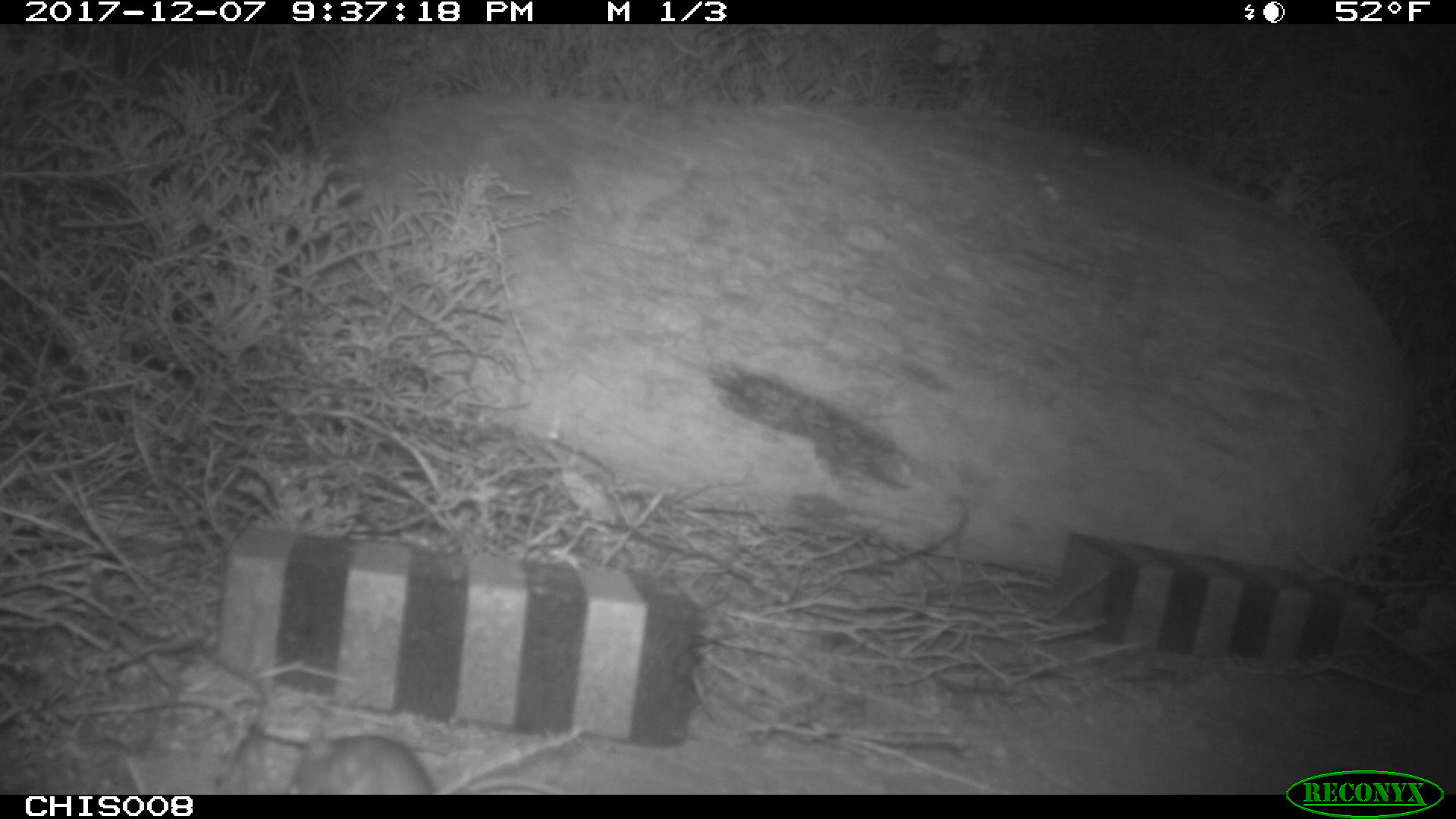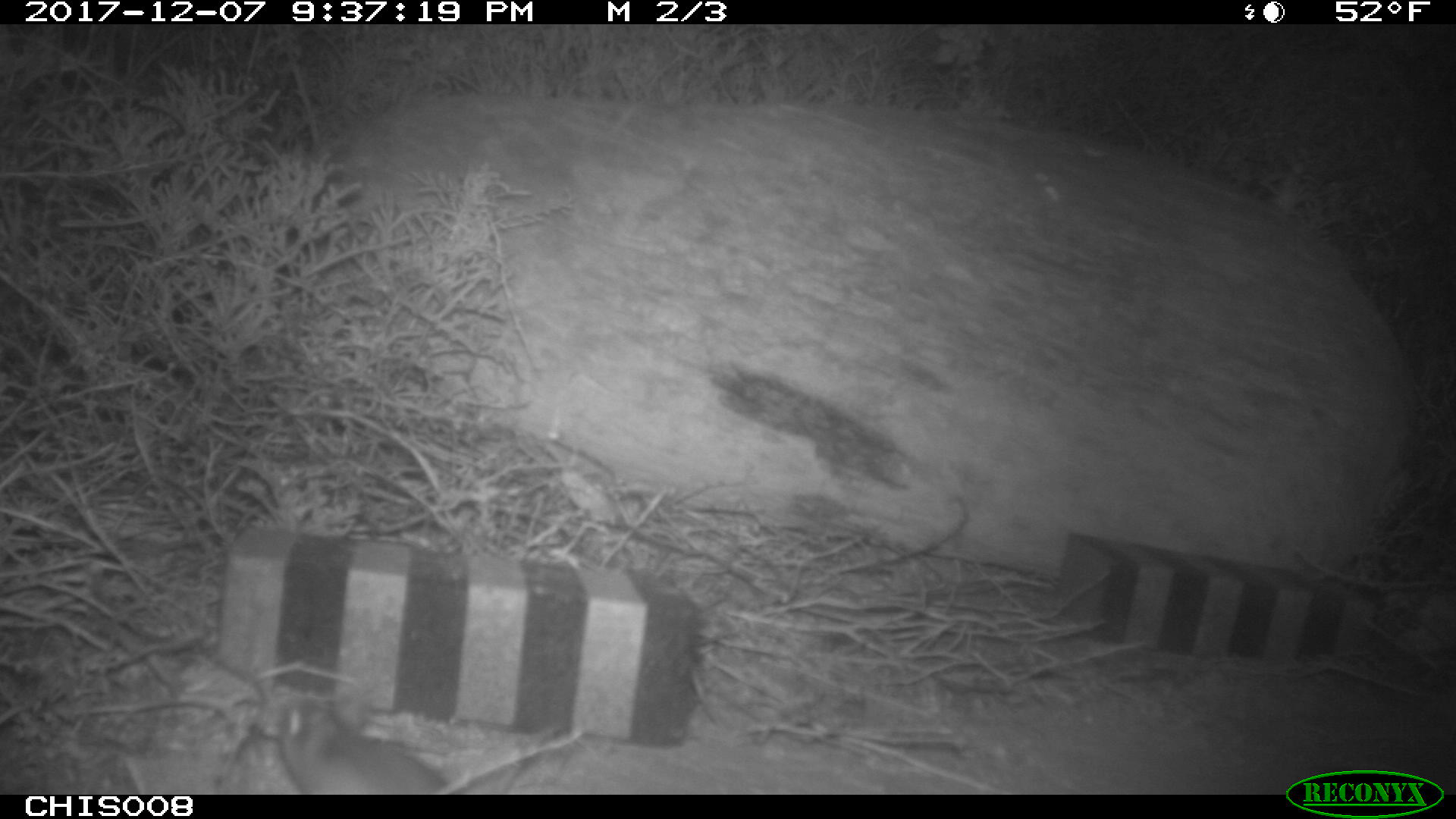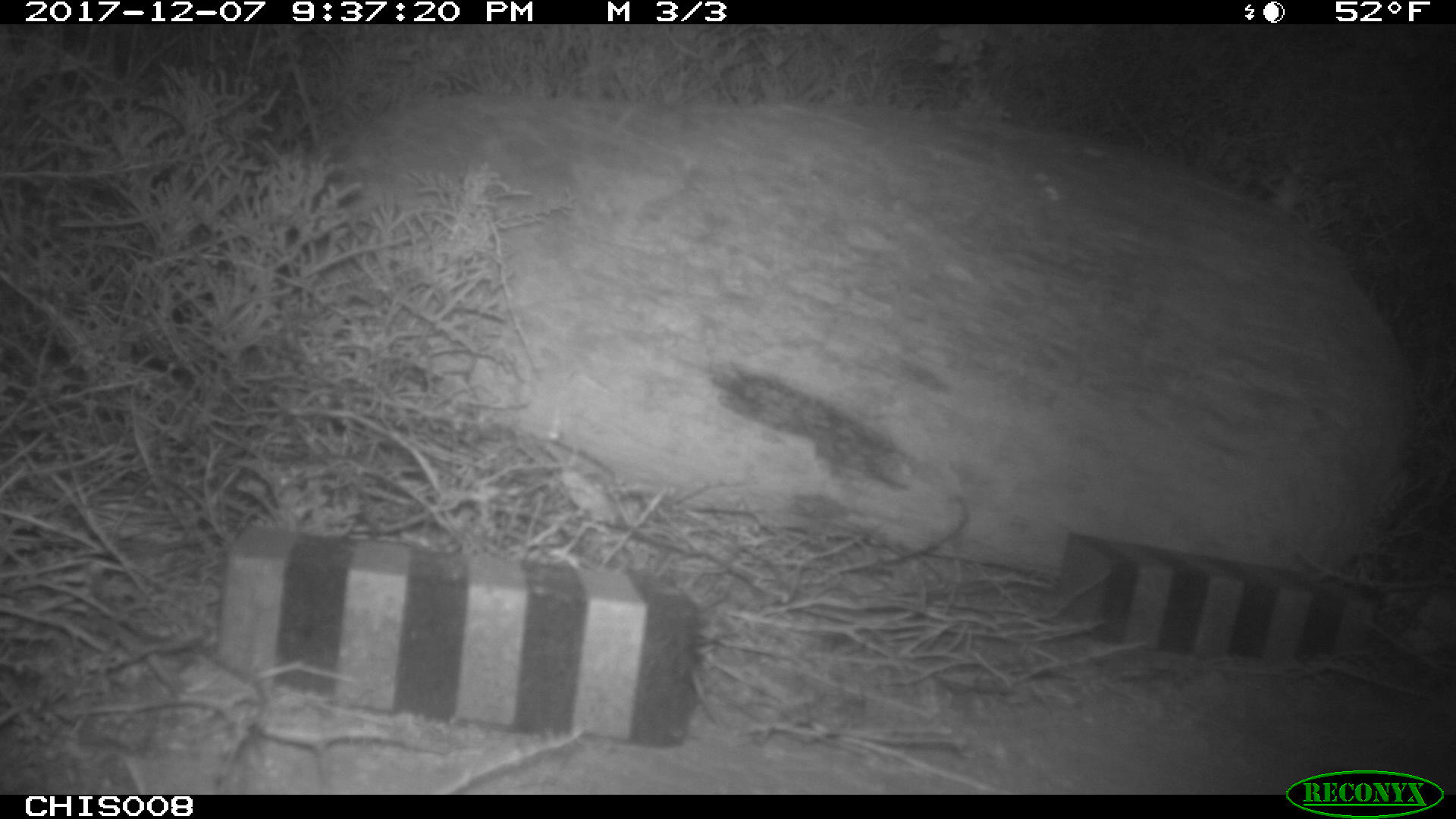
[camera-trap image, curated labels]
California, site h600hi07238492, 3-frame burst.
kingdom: Animalia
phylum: Chordata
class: Mammalia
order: Rodentia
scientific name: Rodentia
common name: rodent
Rodent (Rodentia).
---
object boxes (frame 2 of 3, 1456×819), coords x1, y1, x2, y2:
rodent: 278, 696, 450, 794